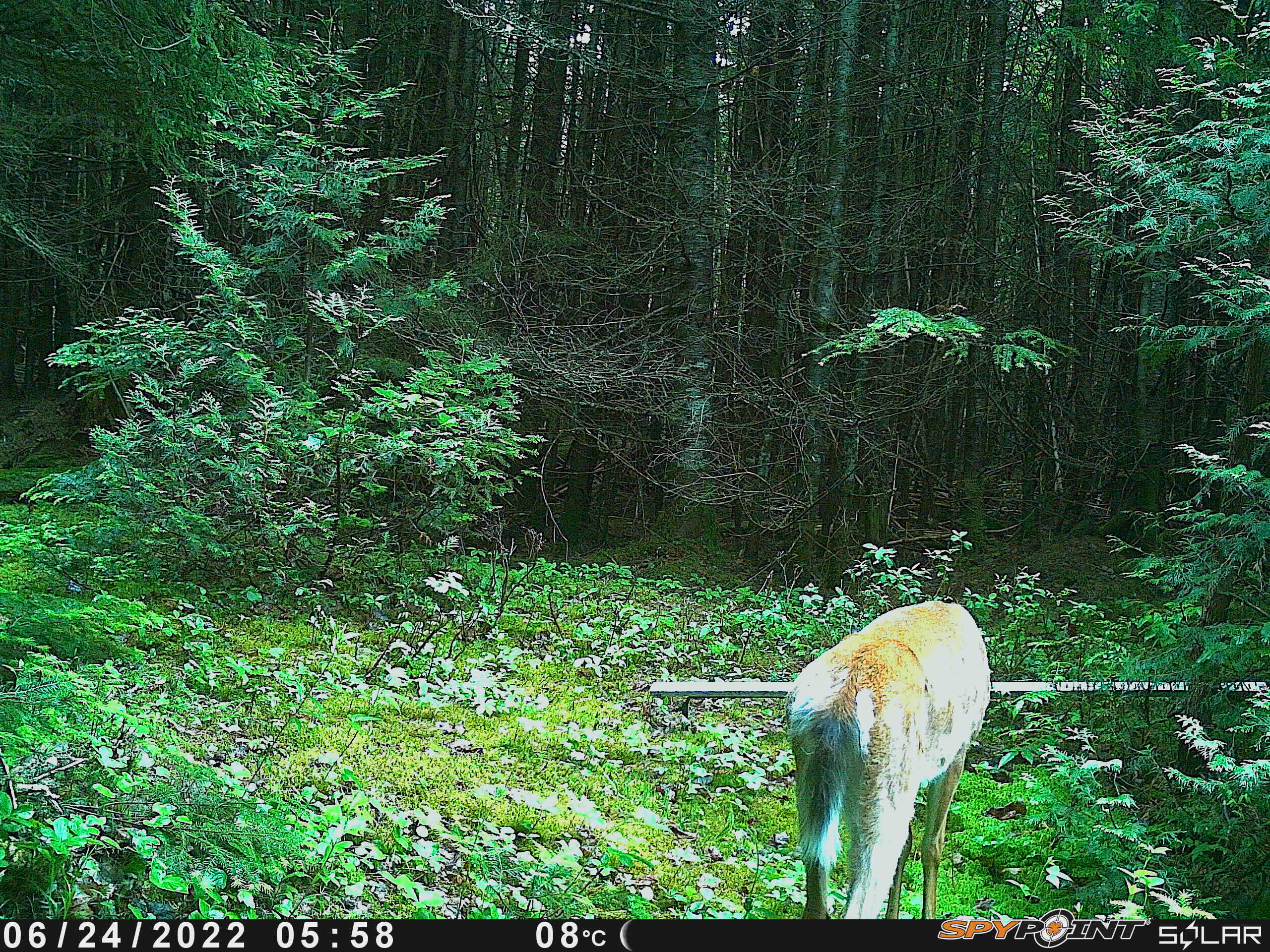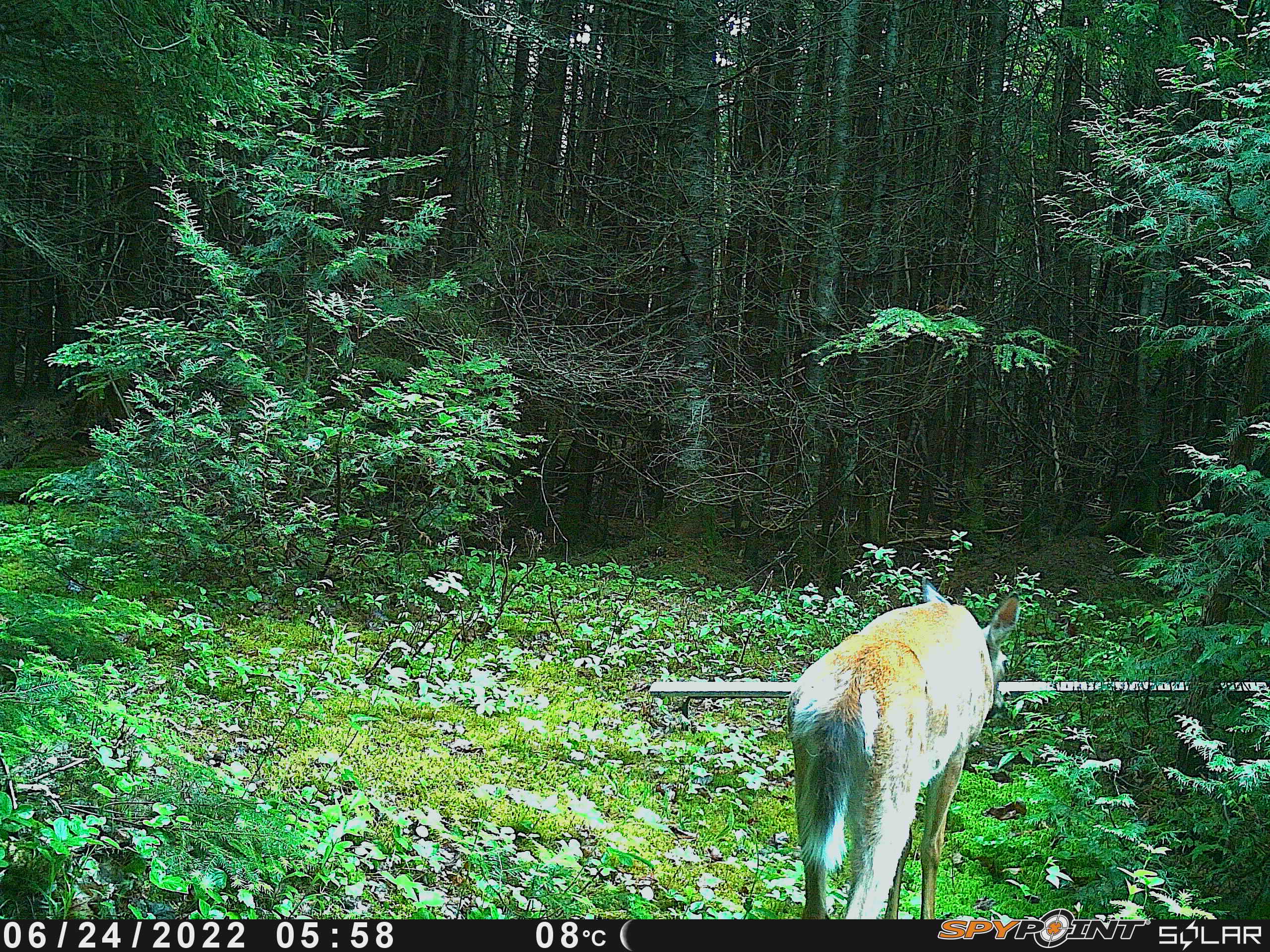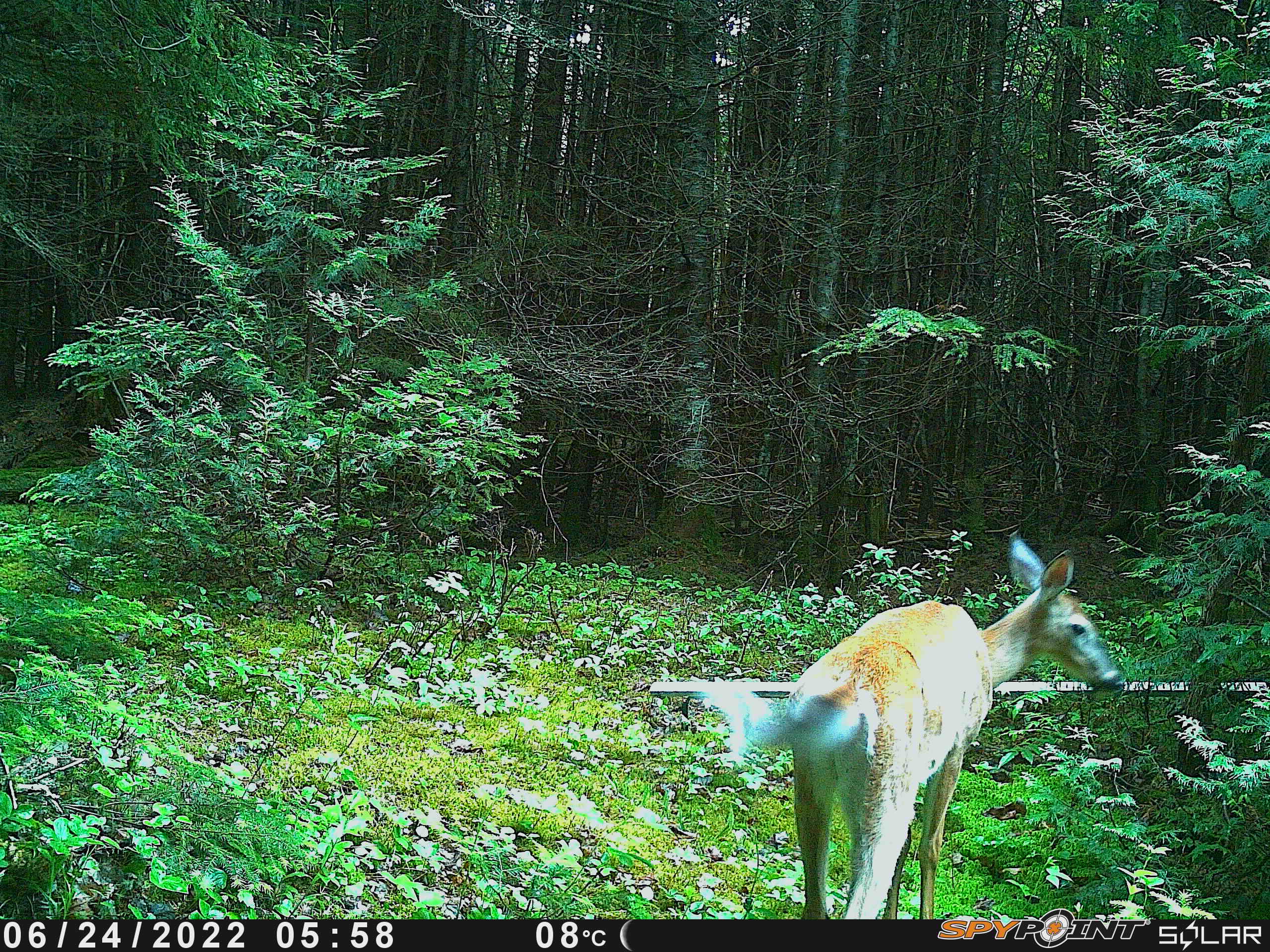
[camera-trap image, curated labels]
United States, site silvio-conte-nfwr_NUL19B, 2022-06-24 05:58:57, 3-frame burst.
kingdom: Animalia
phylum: Chordata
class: Mammalia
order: Artiodactyla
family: Cervidae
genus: Odocoileus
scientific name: Odocoileus virginianus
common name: white-tailed deer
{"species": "white-tailed deer (Odocoileus virginianus)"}